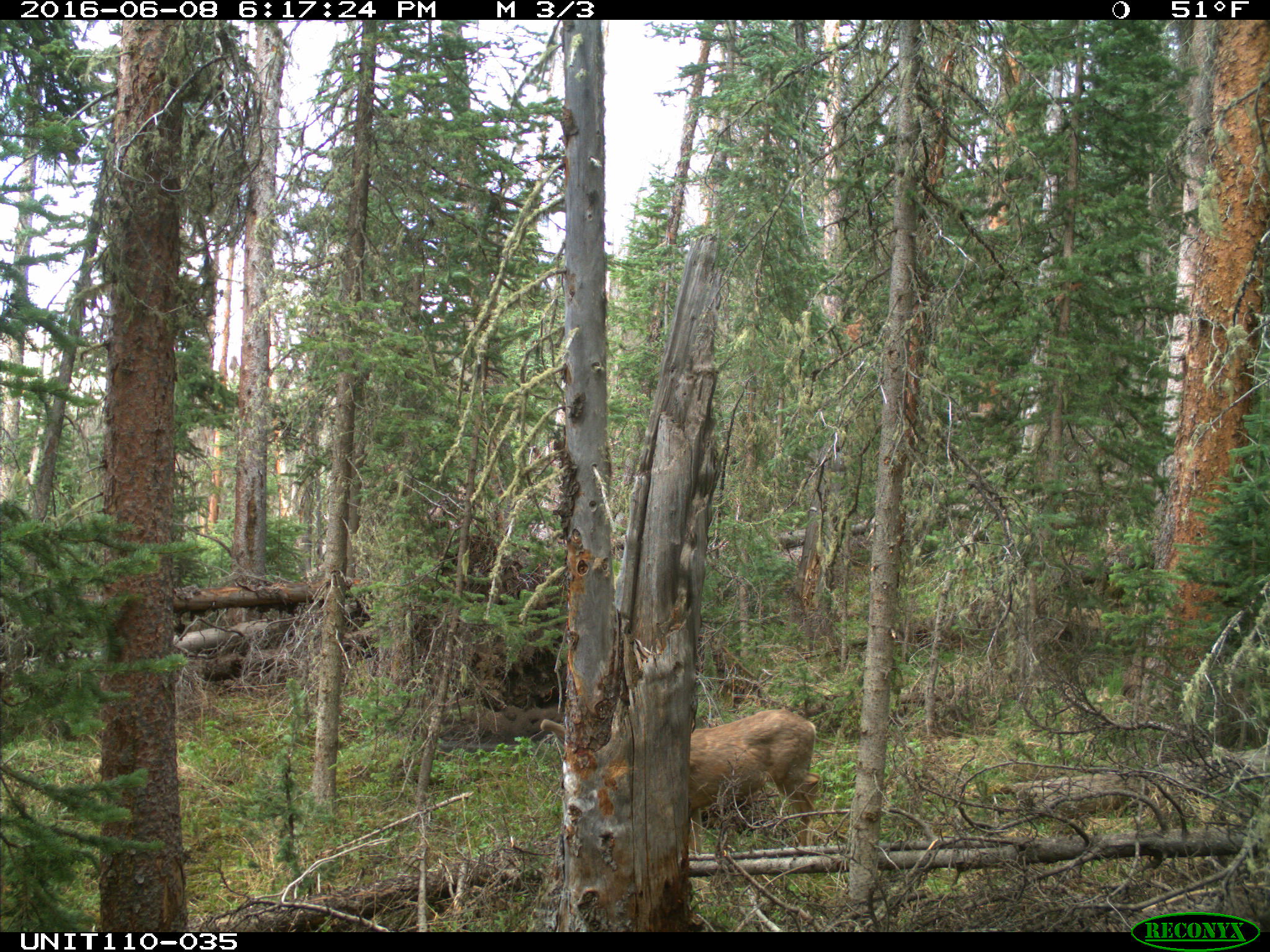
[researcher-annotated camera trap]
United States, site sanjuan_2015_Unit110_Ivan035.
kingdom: Animalia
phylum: Chordata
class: Mammalia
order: Artiodactyla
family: Cervidae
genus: Odocoileus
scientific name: Odocoileus hemionus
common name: mule deer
Odocoileus hemionus (mule deer).